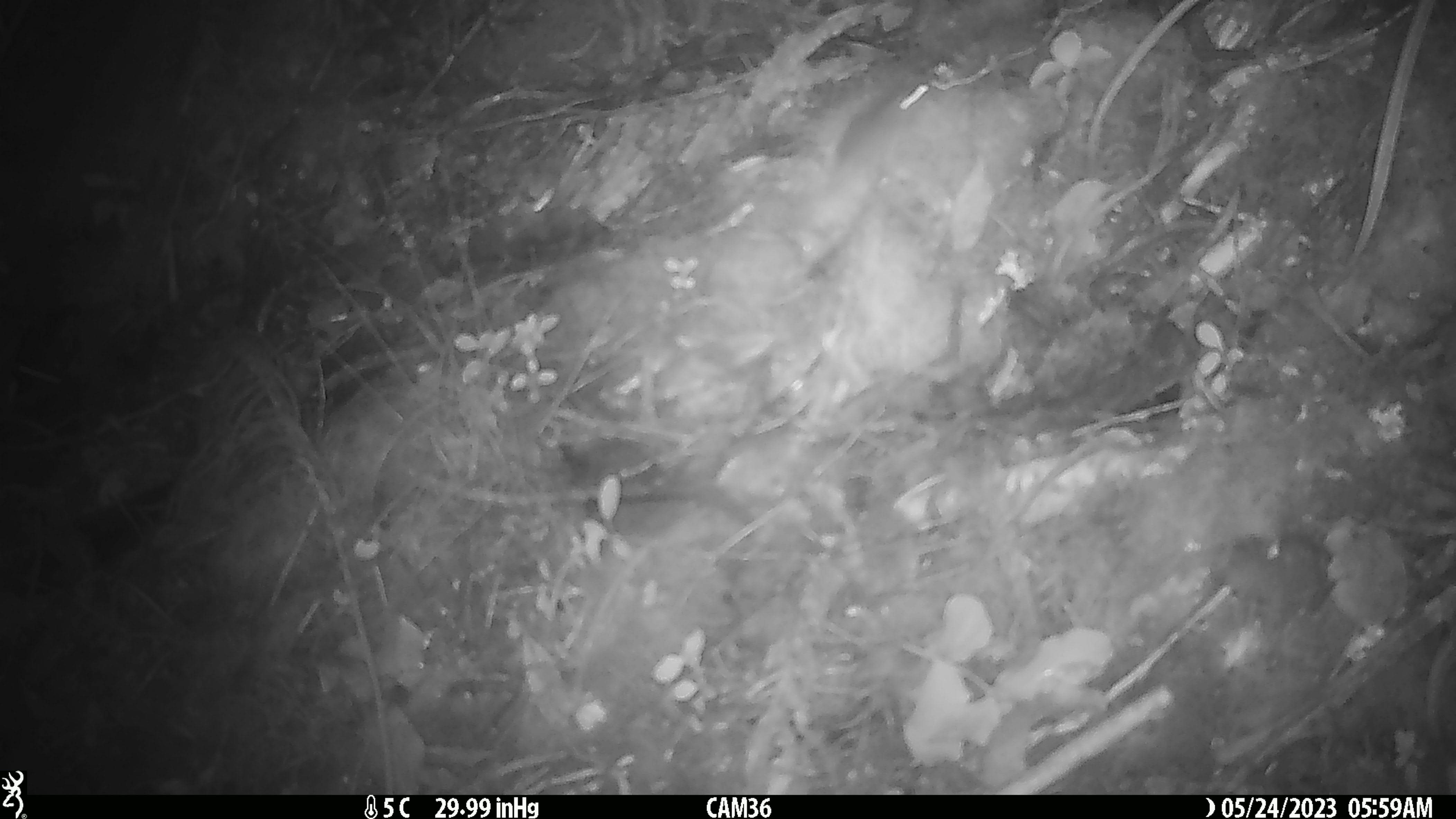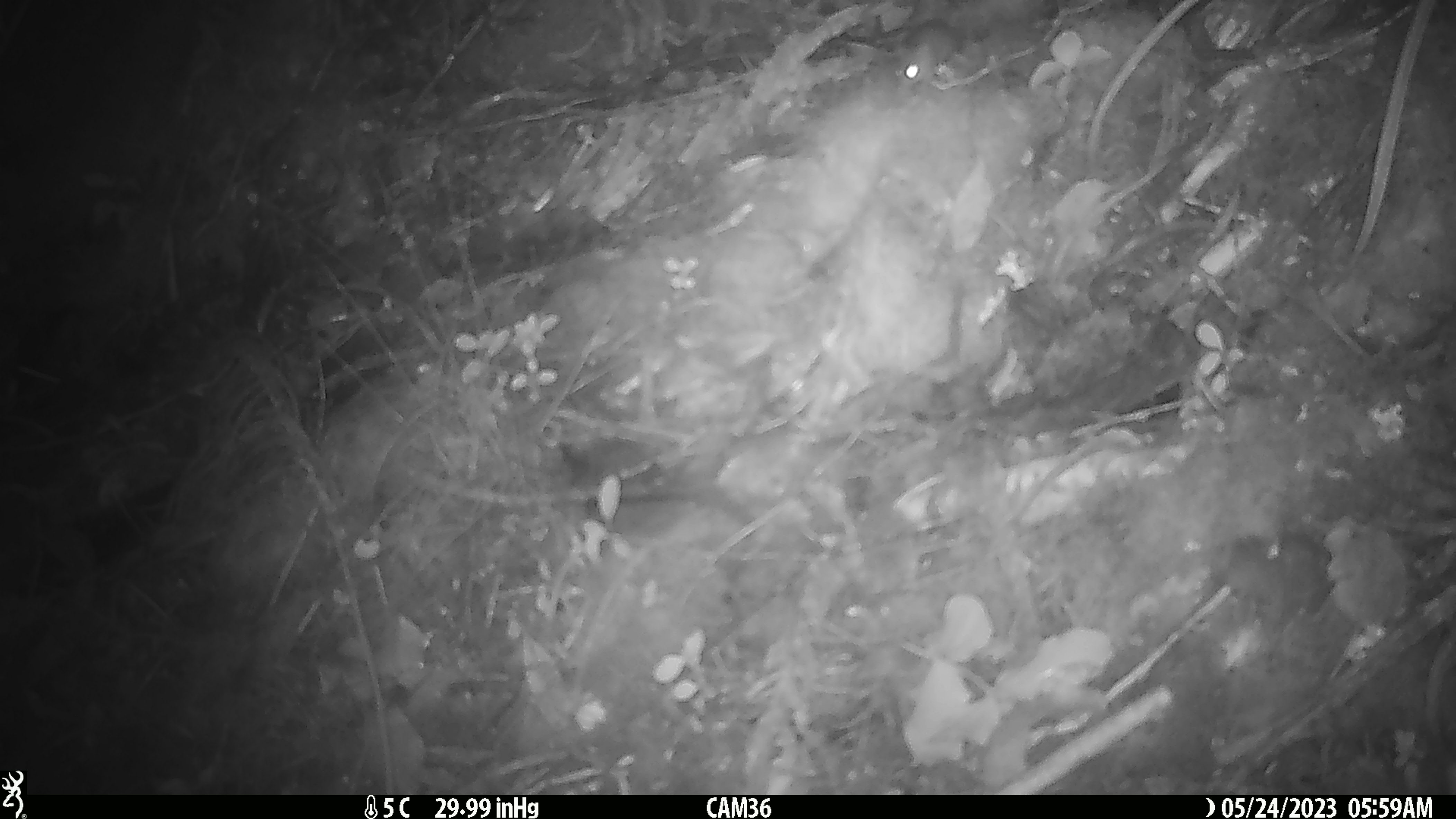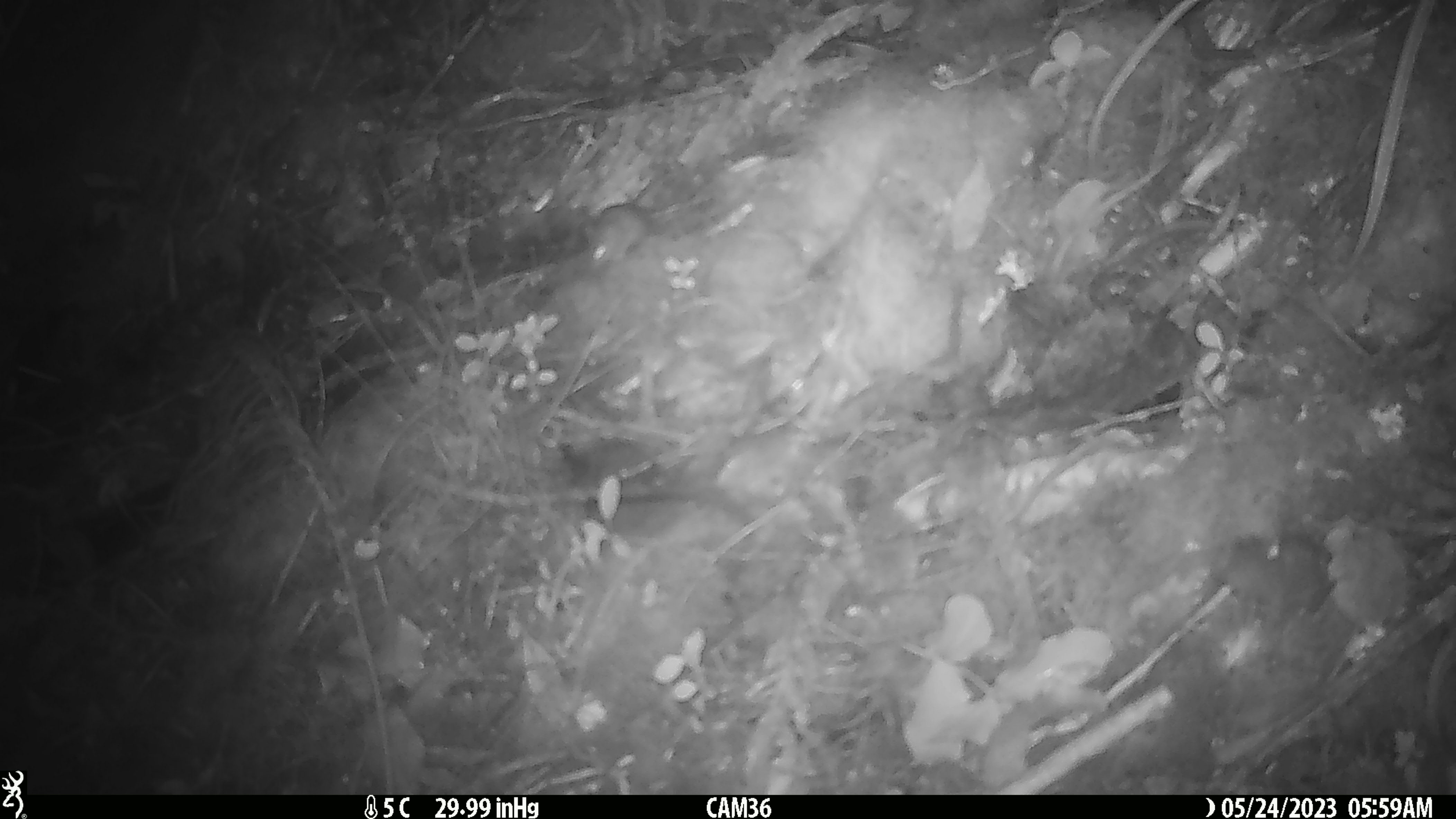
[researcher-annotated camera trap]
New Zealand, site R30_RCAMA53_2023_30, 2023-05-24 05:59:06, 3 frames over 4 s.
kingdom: Animalia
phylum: Chordata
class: Mammalia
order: Rodentia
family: Muridae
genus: Mus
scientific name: Mus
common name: mouse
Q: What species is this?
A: Mouse (Mus).